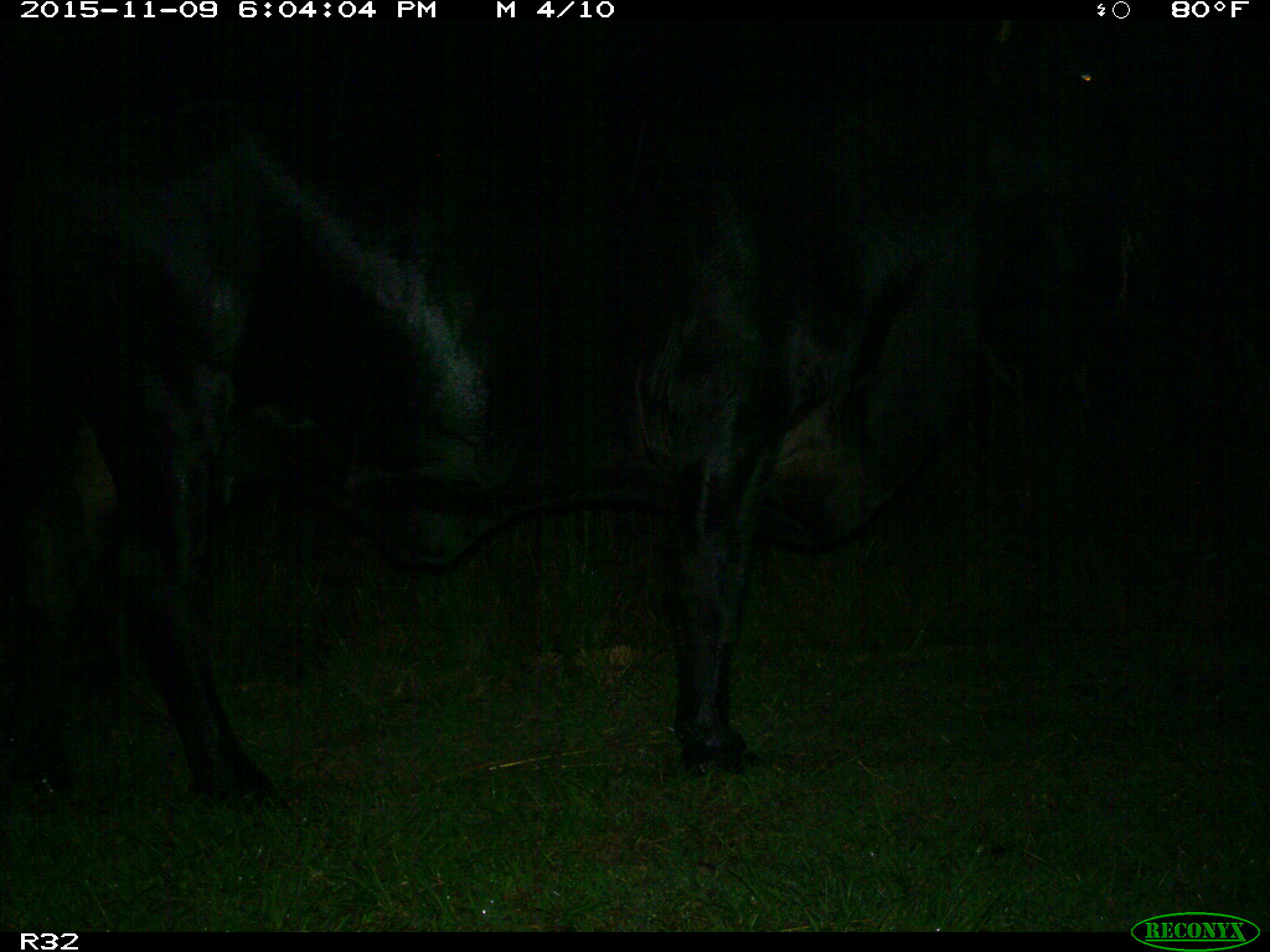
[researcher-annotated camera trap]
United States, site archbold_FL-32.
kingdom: Animalia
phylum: Chordata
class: Mammalia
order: Artiodactyla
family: Bovidae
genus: Bos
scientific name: Bos taurus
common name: domestic cow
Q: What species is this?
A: Bos taurus (domestic cow).